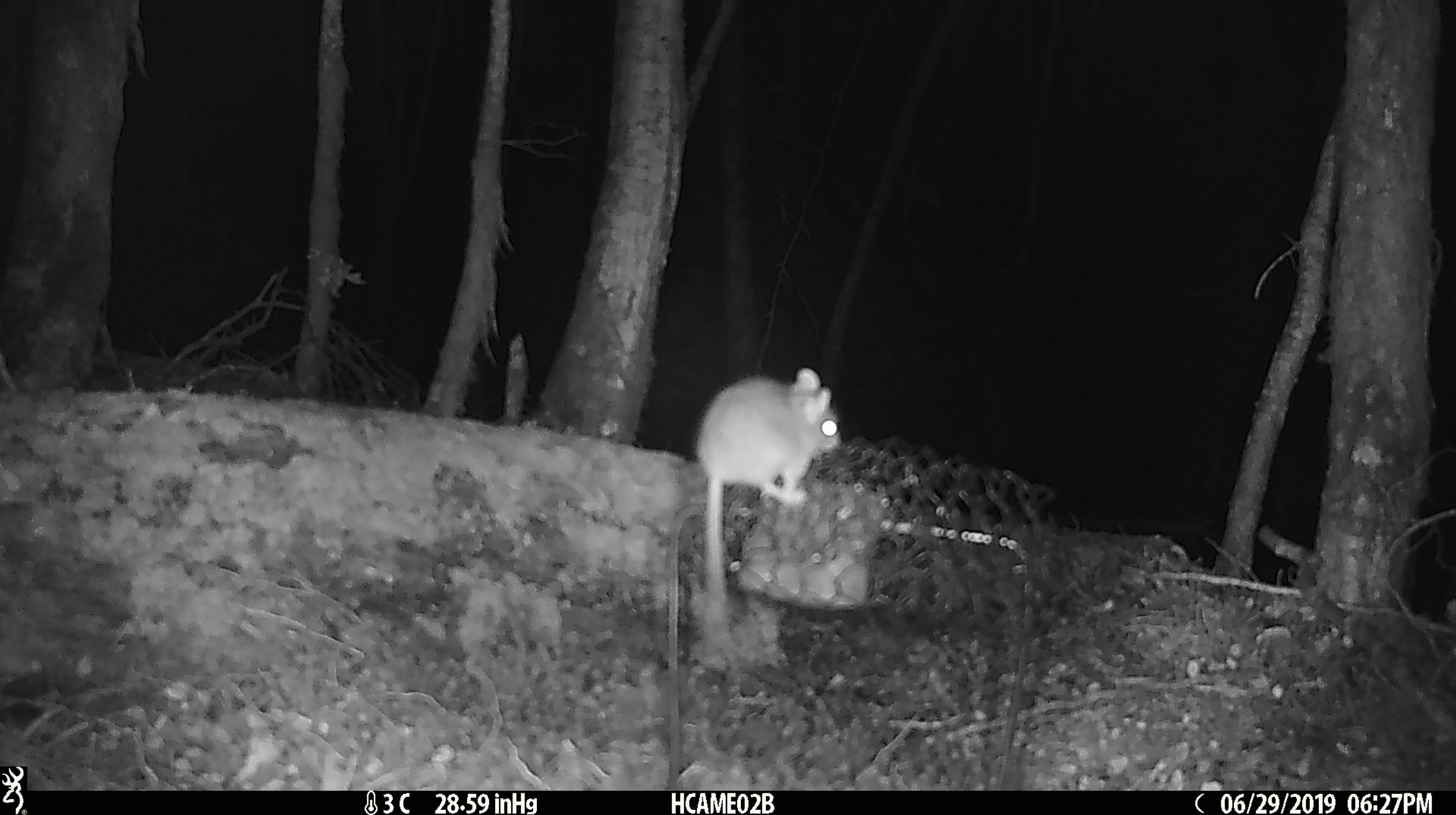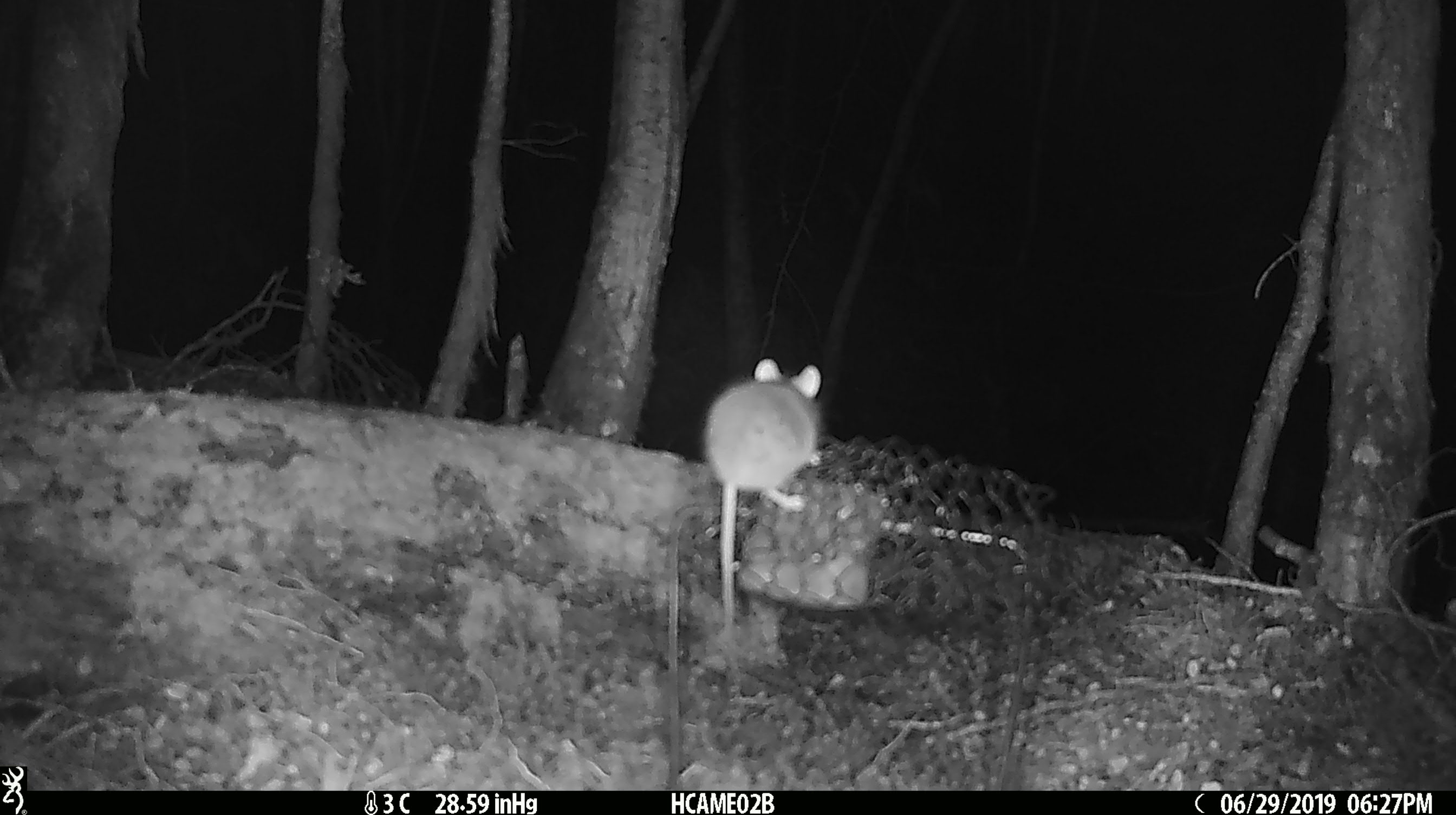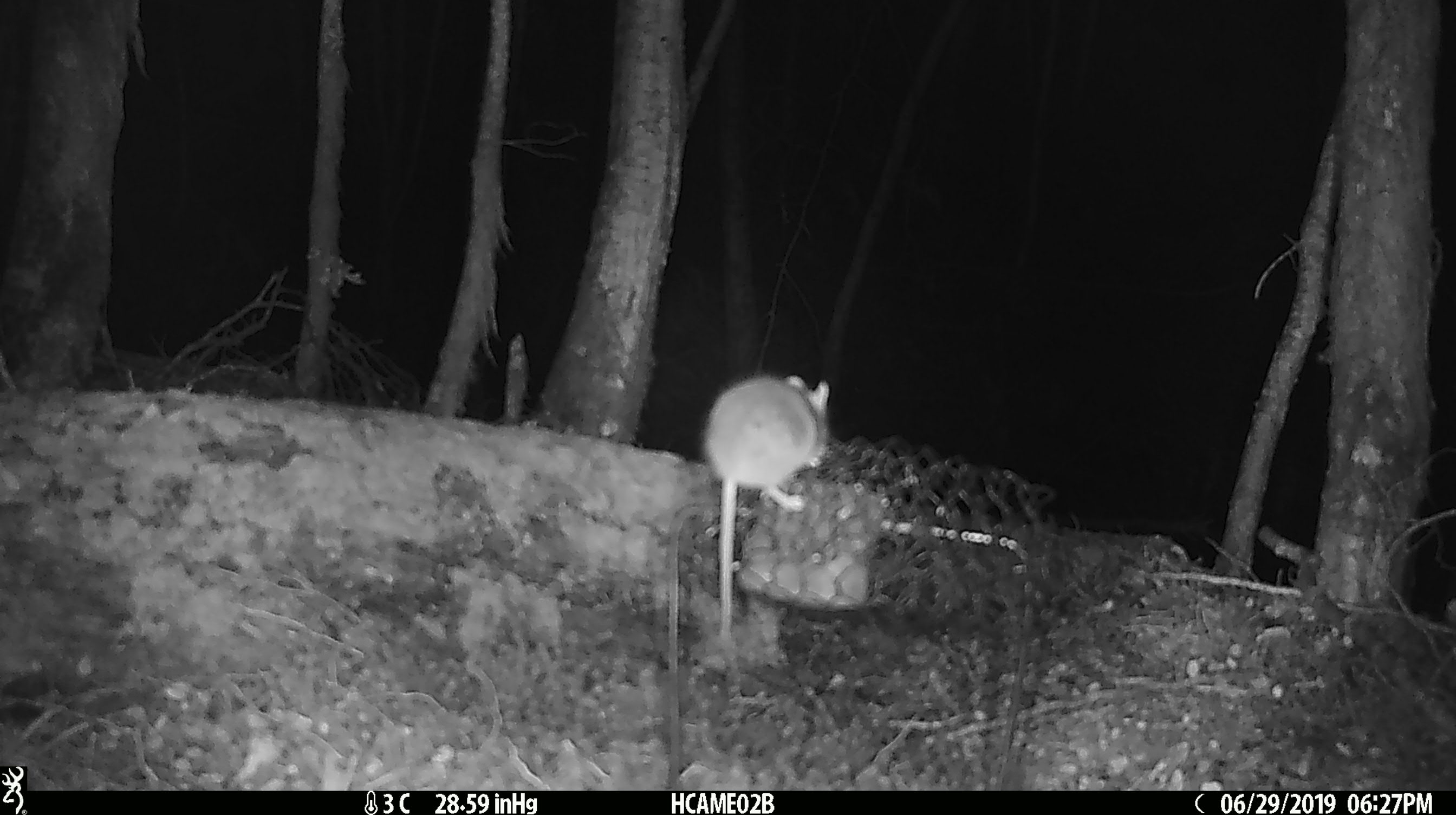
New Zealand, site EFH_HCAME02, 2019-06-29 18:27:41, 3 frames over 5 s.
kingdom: Animalia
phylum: Chordata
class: Mammalia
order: Rodentia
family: Muridae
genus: Mus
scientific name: Mus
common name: mouse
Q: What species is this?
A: Mouse (Mus).